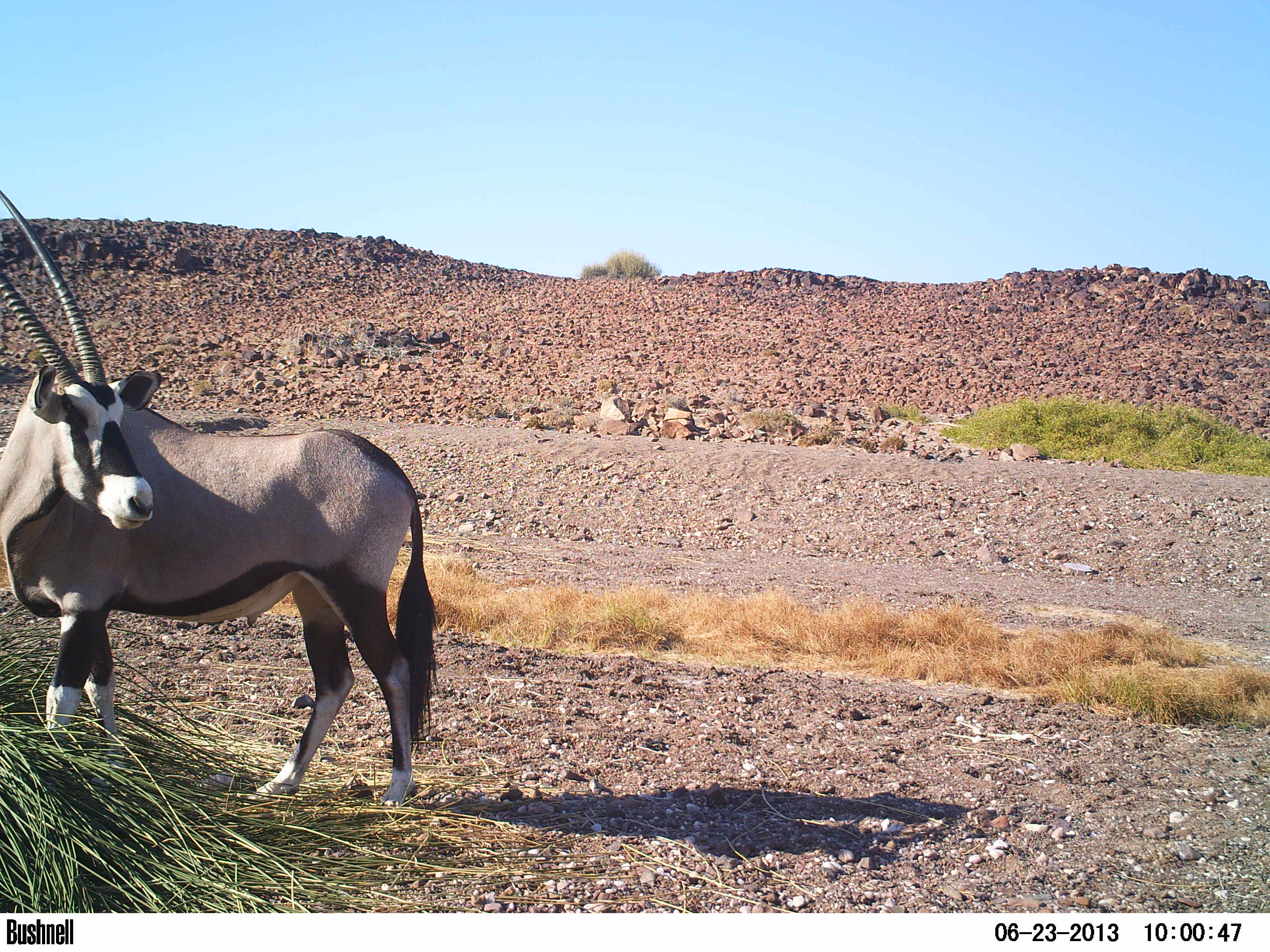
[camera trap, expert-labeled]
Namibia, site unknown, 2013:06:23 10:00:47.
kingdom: Animalia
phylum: Chordata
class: Mammalia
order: Artiodactyla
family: Bovidae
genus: Oryx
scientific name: Oryx gazella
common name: gemsbok